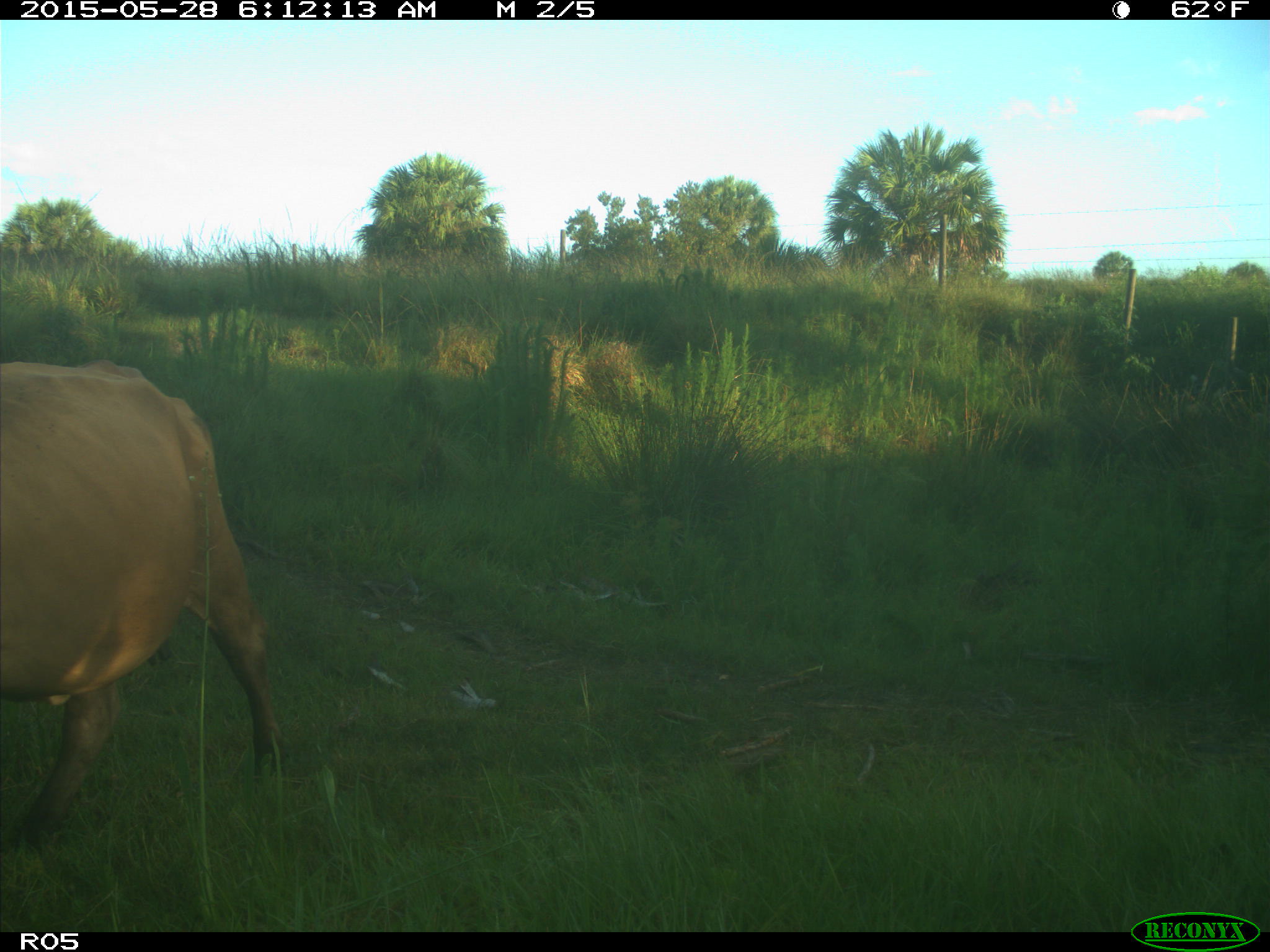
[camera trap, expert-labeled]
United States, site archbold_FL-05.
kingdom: Animalia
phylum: Chordata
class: Mammalia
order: Artiodactyla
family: Bovidae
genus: Bos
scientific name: Bos taurus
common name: domestic cow